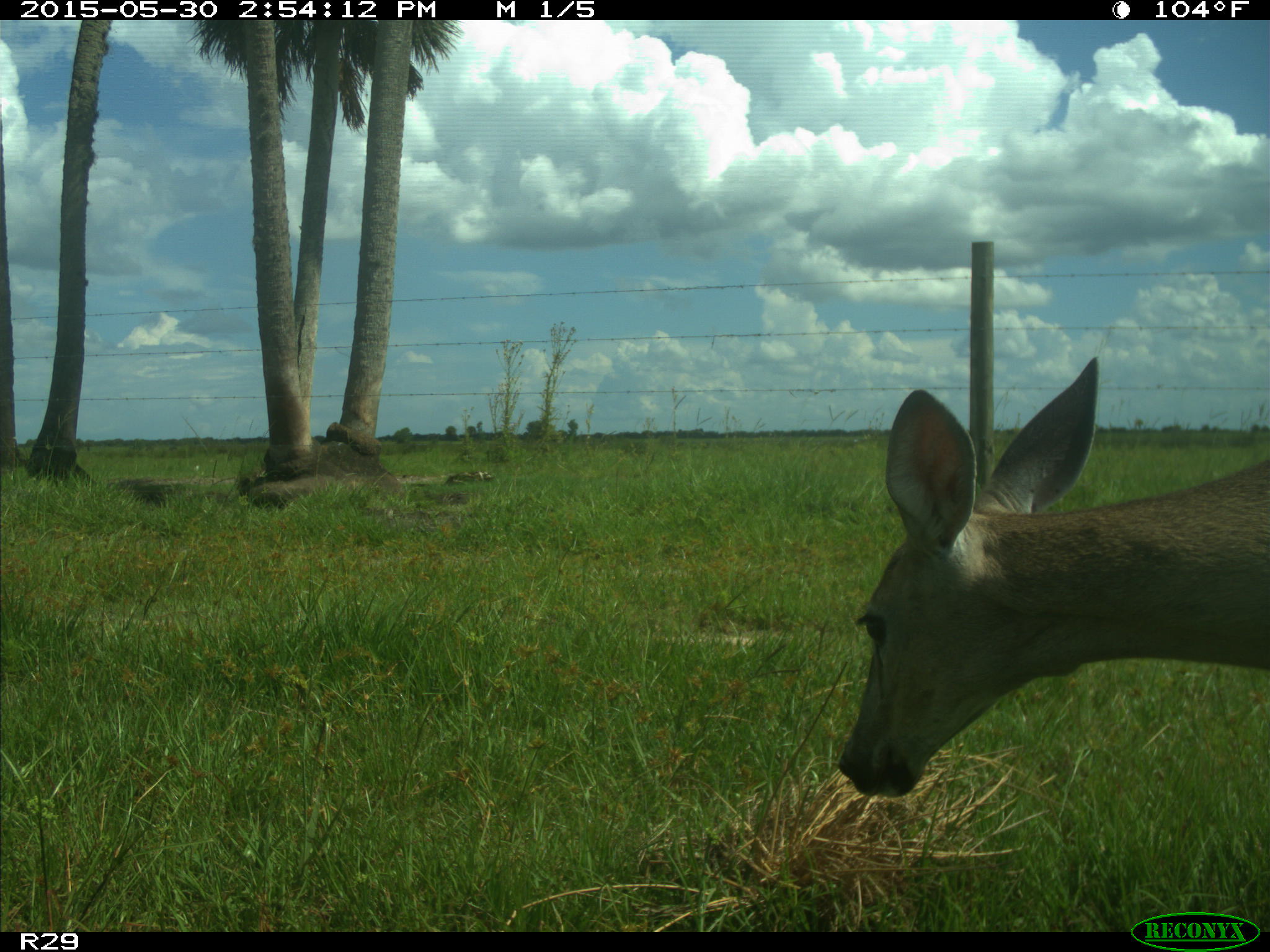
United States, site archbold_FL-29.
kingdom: Animalia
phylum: Chordata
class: Mammalia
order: Artiodactyla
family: Cervidae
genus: Odocoileus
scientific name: Odocoileus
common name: deer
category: unidentified deer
Unidentified deer (deer) (Odocoileus).